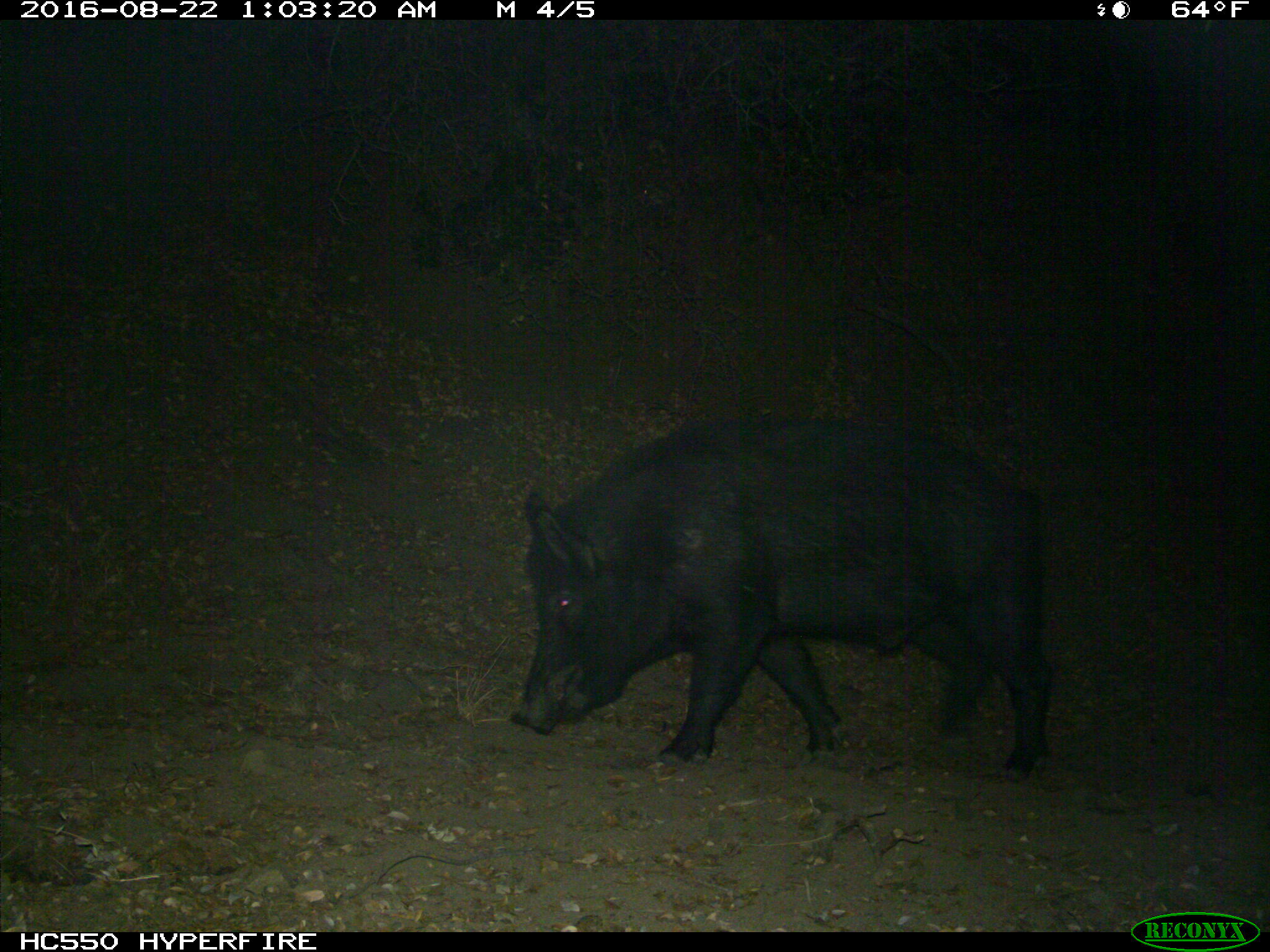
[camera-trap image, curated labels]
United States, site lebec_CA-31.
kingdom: Animalia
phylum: Chordata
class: Mammalia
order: Artiodactyla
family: Suidae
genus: Sus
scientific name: Sus scrofa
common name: wild boar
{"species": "Sus scrofa (wild boar)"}